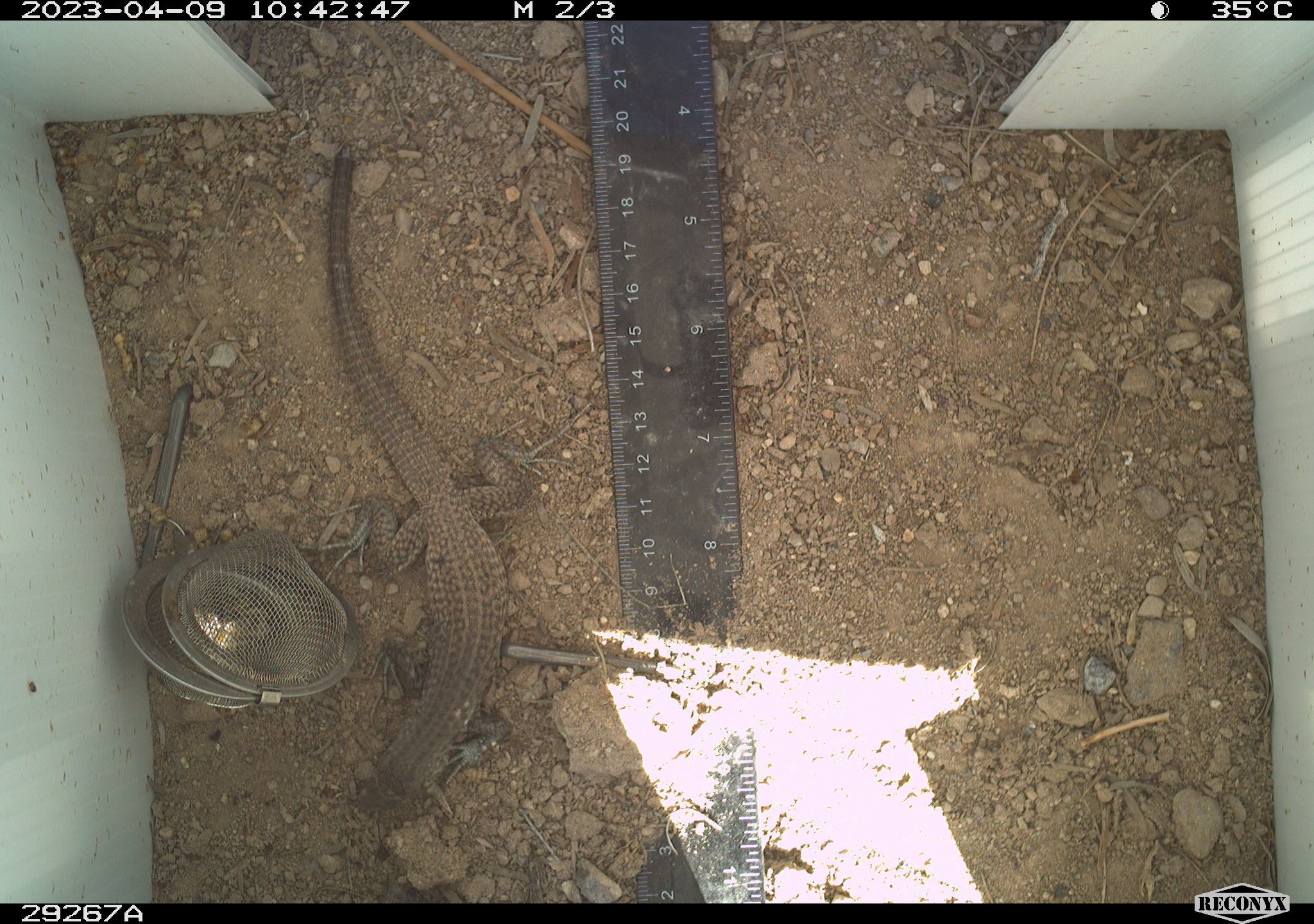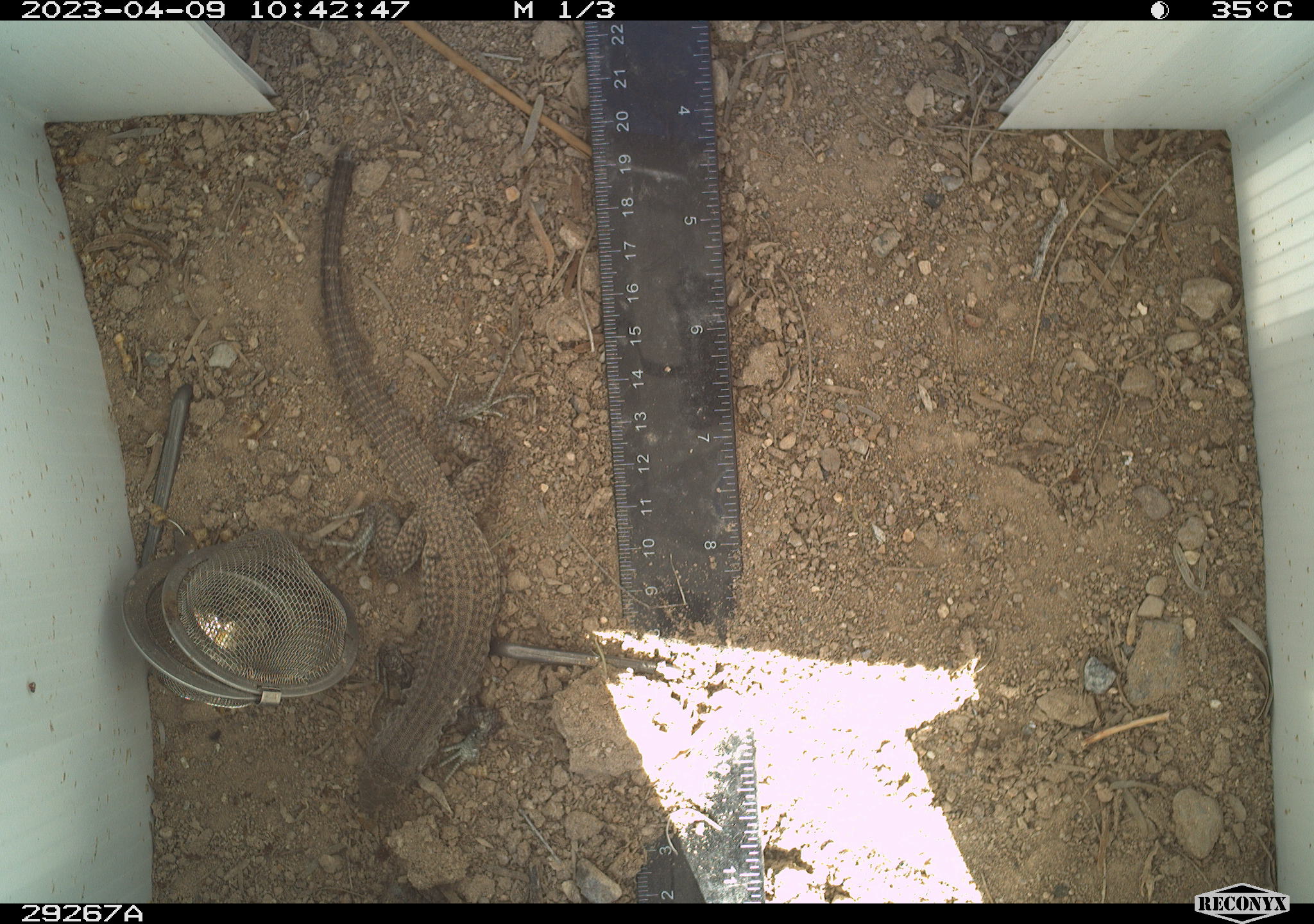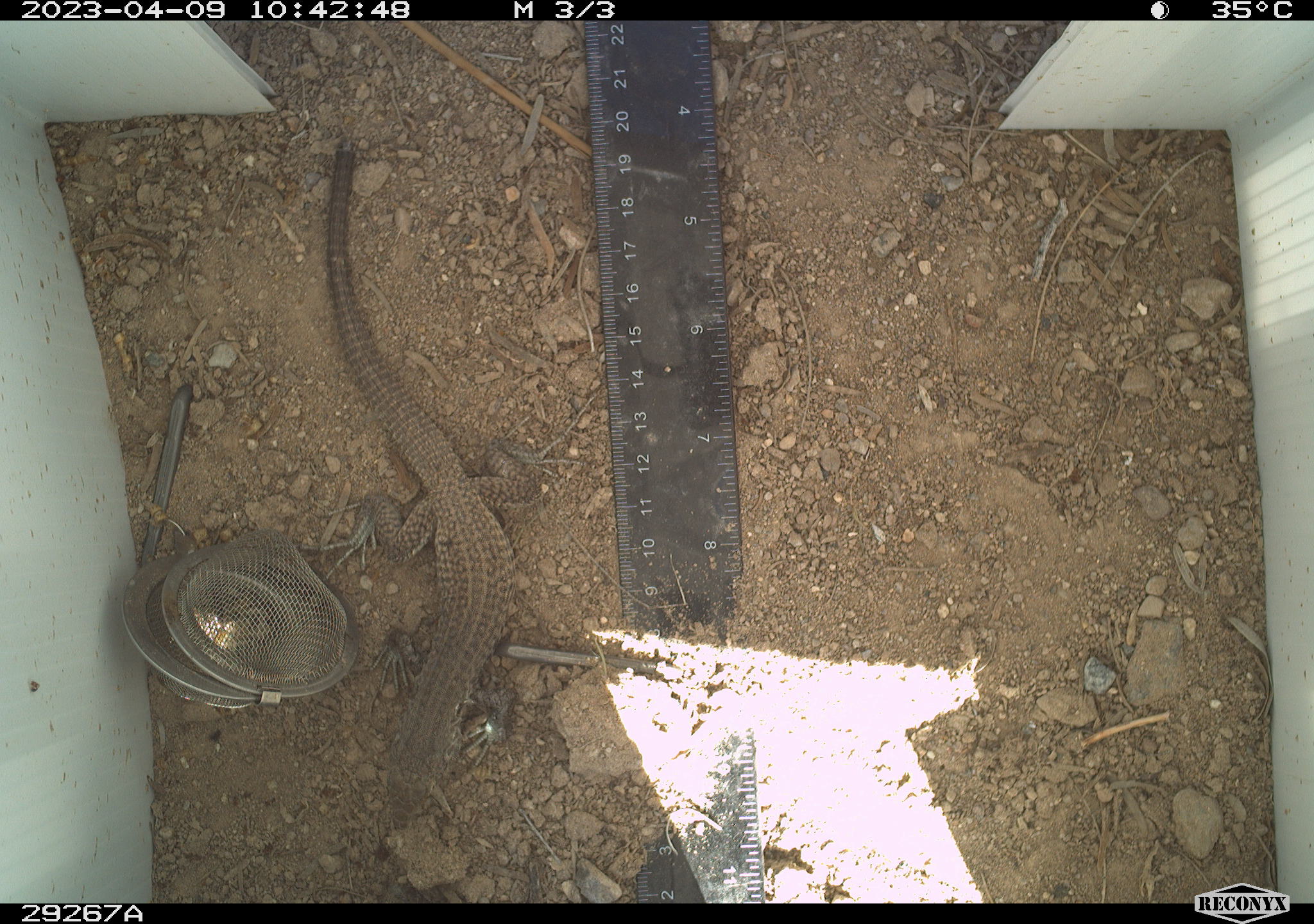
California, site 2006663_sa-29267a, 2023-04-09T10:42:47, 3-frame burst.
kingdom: Animalia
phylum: Chordata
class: Reptilia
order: Squamata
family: Teiidae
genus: Aspidoscelis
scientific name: Aspidoscelis tigris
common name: western whiptail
Western whiptail (Aspidoscelis tigris).